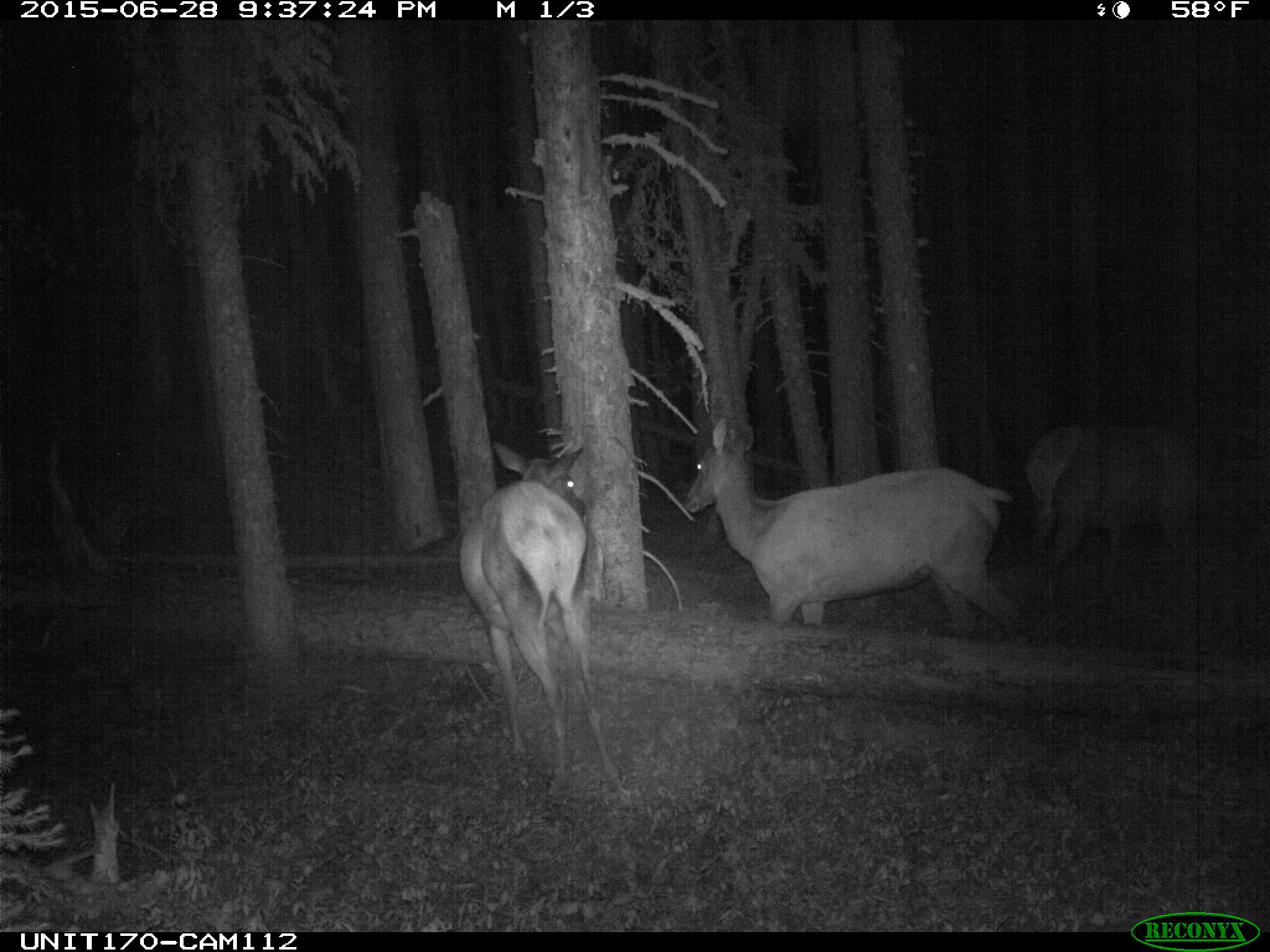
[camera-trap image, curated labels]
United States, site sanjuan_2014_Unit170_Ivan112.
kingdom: Animalia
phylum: Chordata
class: Mammalia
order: Artiodactyla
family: Cervidae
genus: Cervus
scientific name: Cervus elaphus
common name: red deer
Cervus elaphus (red deer).